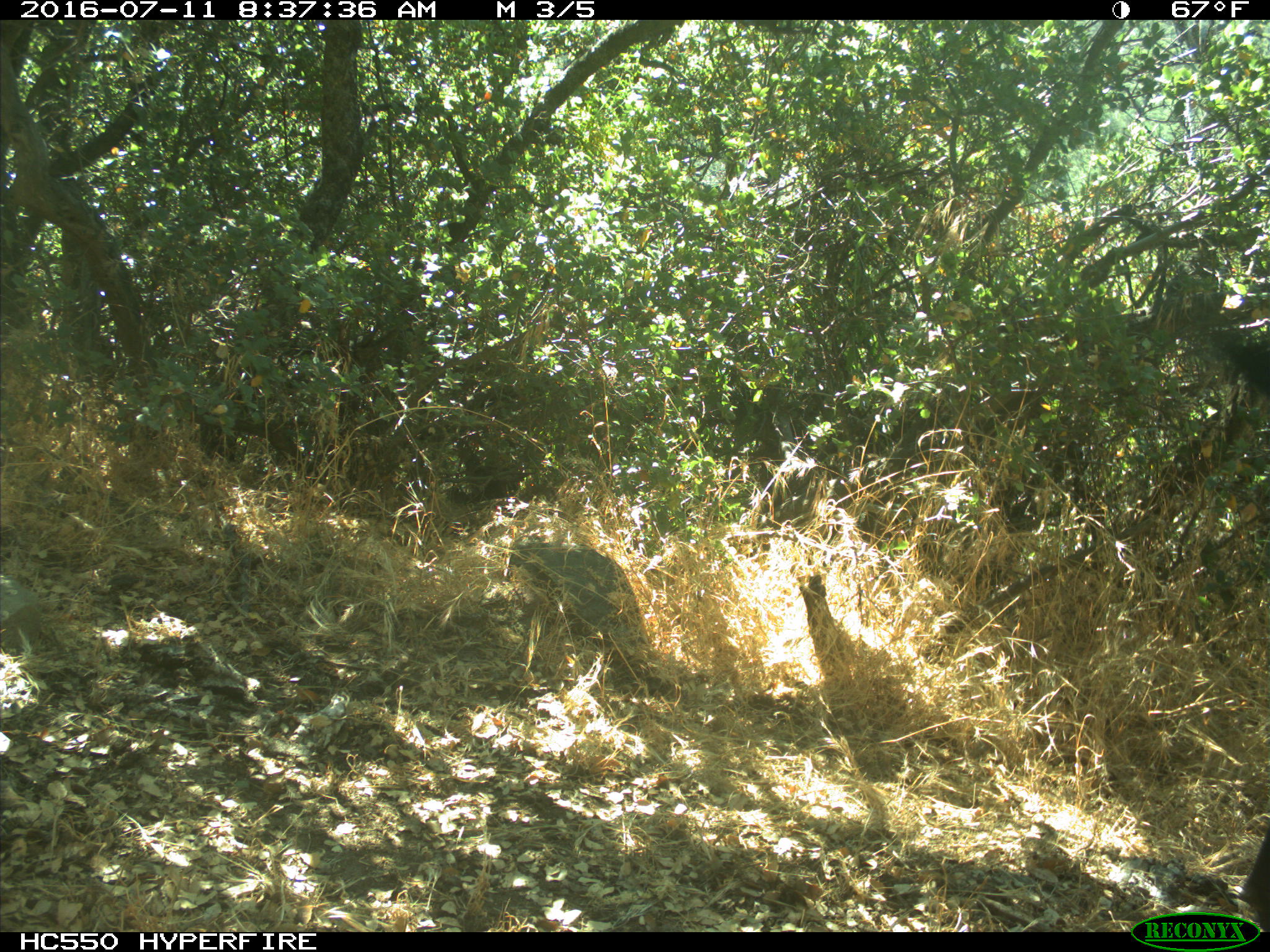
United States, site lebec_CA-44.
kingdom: Animalia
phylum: Chordata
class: Mammalia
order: Artiodactyla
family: Bovidae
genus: Bos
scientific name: Bos taurus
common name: domestic cow